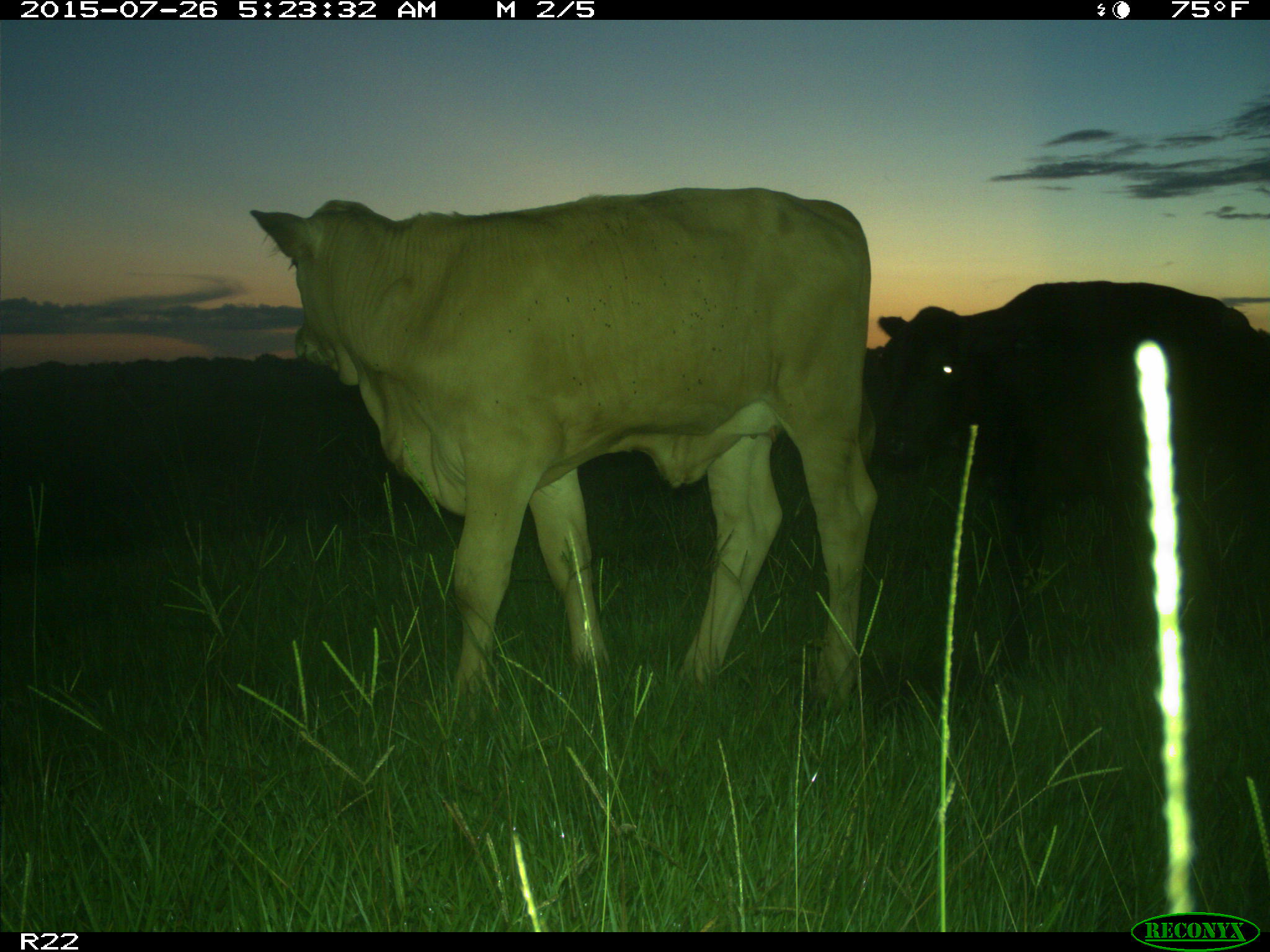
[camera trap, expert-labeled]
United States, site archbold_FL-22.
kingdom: Animalia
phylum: Chordata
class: Mammalia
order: Artiodactyla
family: Bovidae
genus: Bos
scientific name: Bos taurus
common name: domestic cow